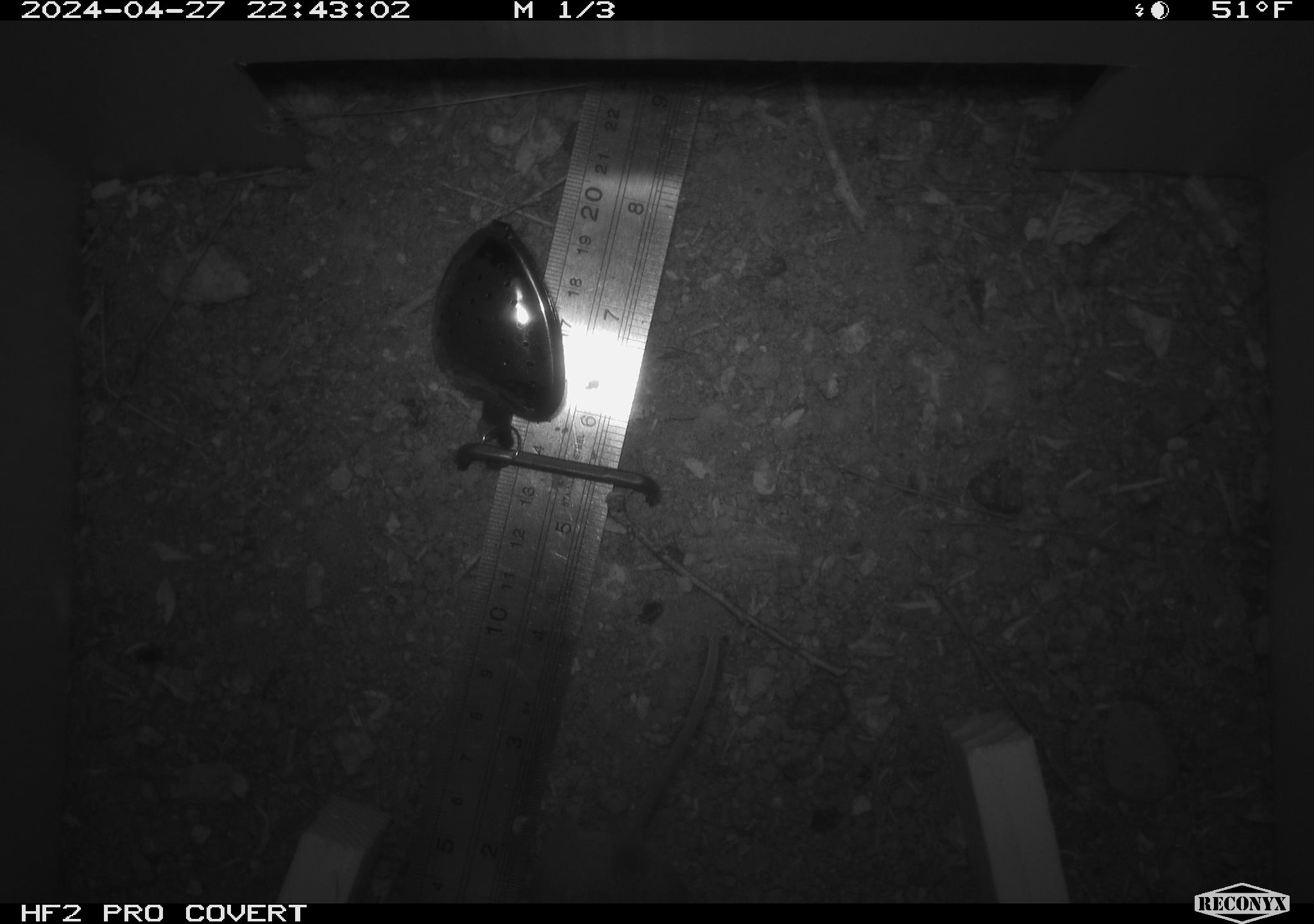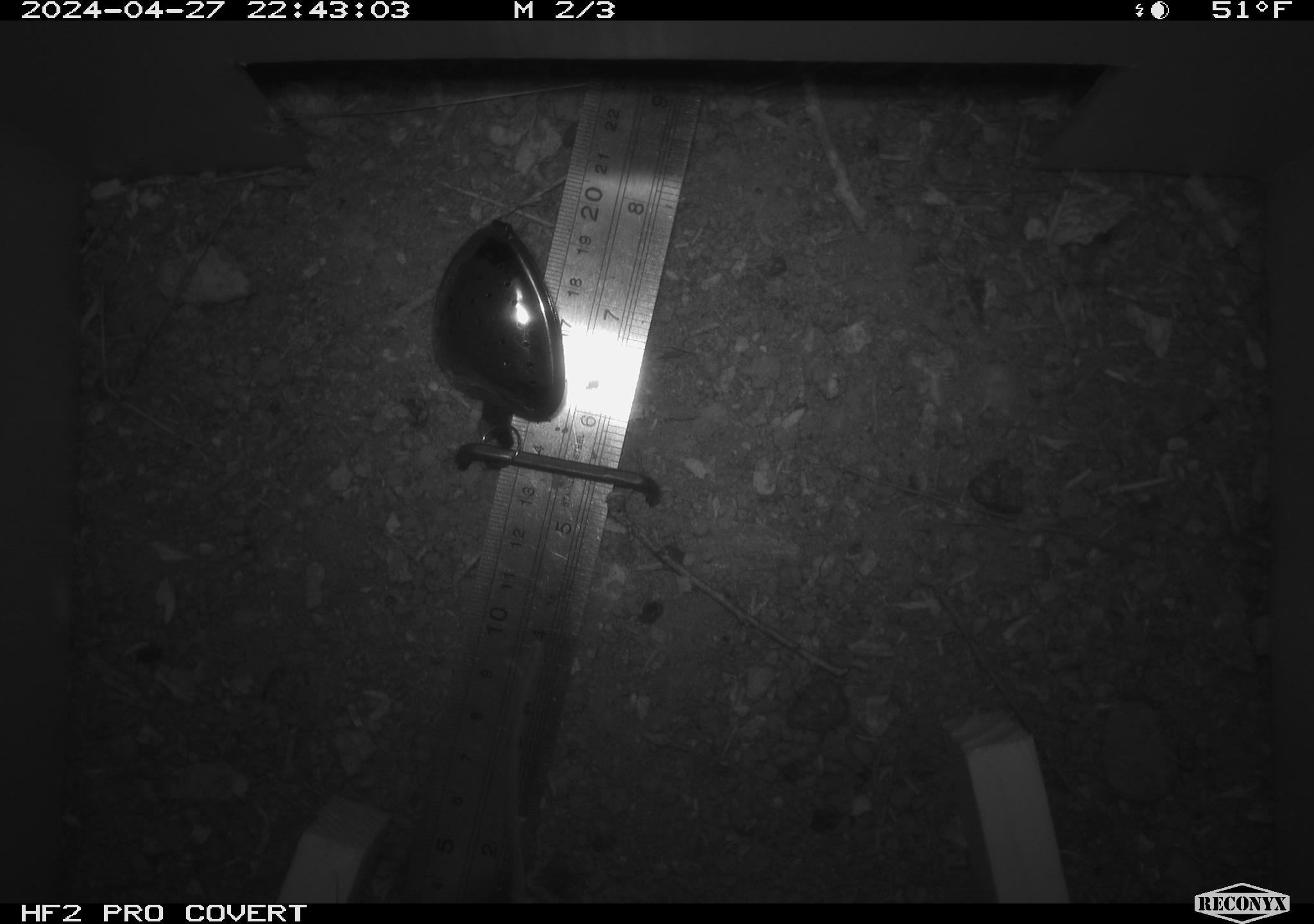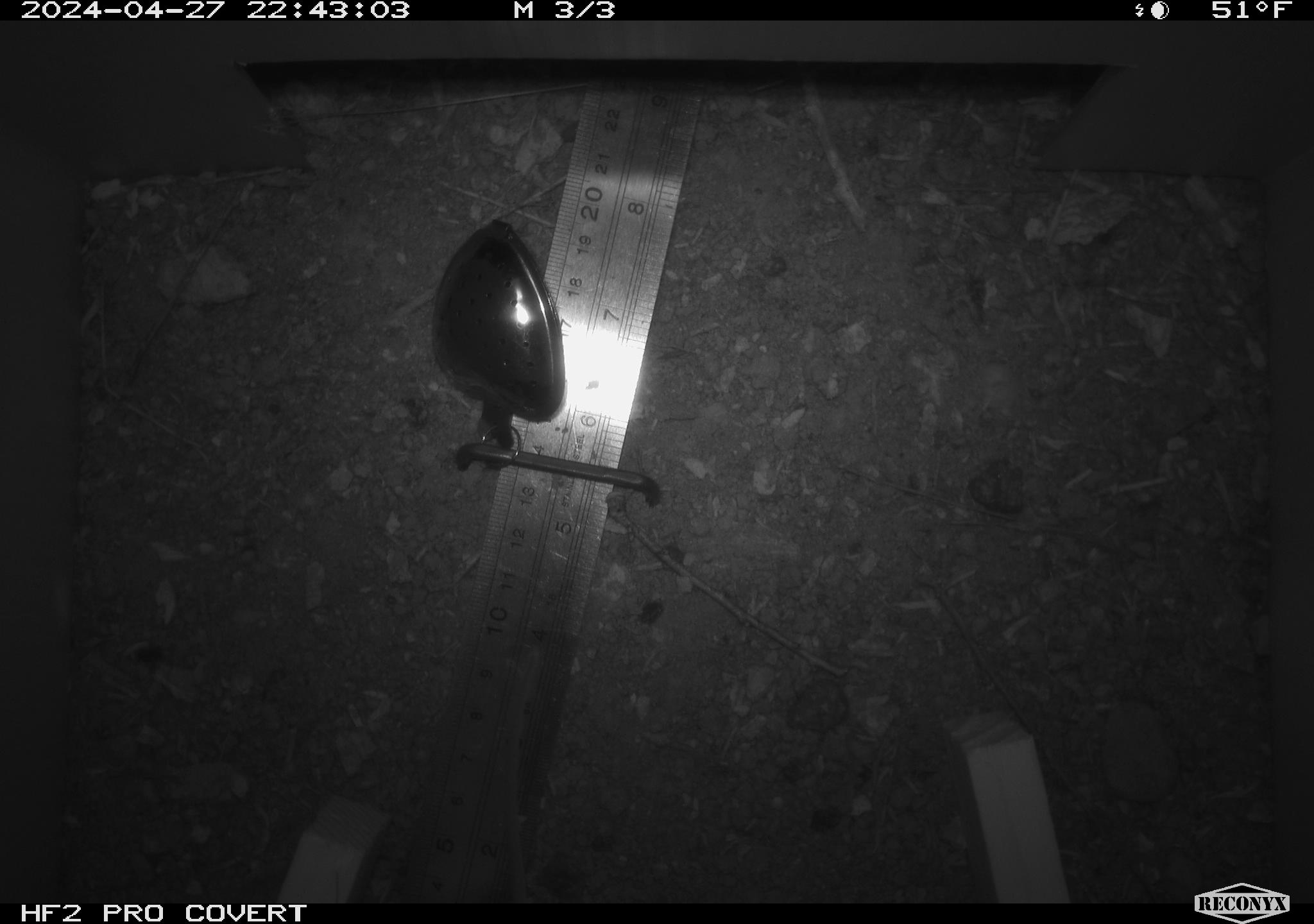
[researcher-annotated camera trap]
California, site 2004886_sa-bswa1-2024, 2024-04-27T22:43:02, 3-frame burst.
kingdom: Animalia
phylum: Chordata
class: Mammalia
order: Rodentia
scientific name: Rodentia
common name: mouse species